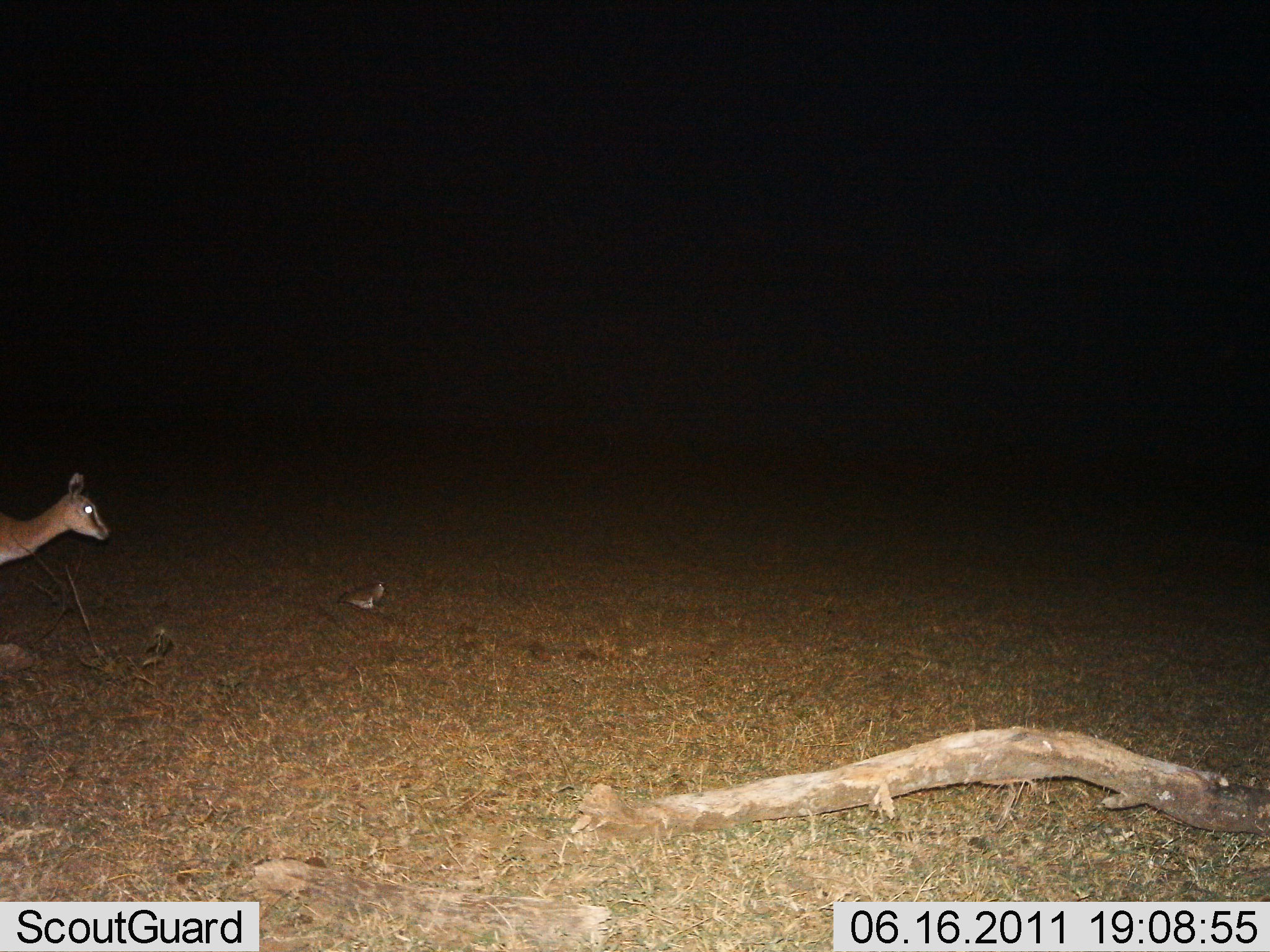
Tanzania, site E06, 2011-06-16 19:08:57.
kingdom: Animalia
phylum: Chordata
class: Mammalia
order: Artiodactyla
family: Bovidae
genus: Eudorcas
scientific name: Eudorcas thomsonii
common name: thomson's gazelle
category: gazellethomsons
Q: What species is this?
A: Gazellethomsons (thomson's gazelle) (Eudorcas thomsonii).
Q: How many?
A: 1.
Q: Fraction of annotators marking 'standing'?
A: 83%.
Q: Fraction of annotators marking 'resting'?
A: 0%.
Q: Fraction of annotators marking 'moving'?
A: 17%.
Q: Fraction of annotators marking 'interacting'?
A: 0%.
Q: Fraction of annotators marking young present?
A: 0%.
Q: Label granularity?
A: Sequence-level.